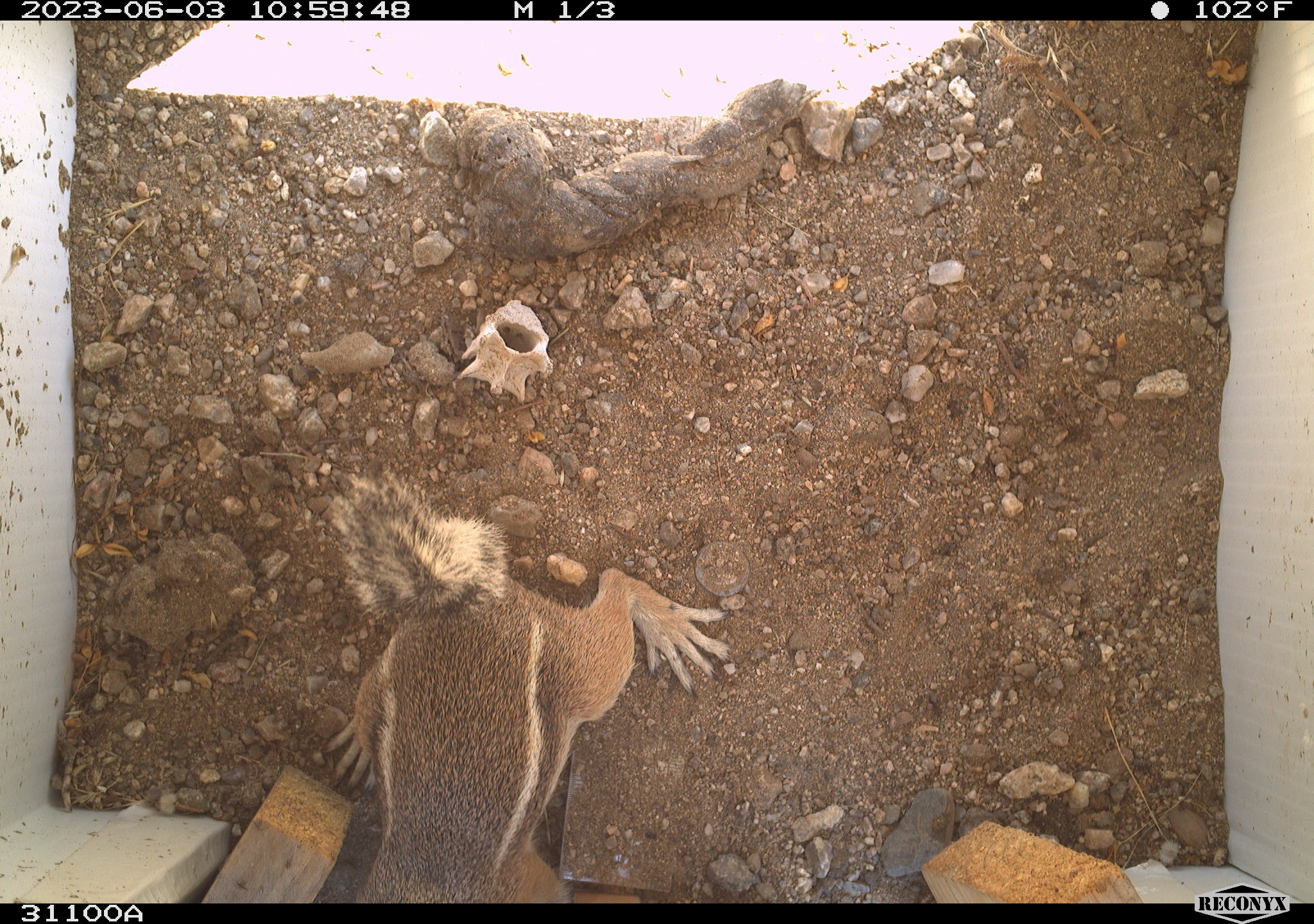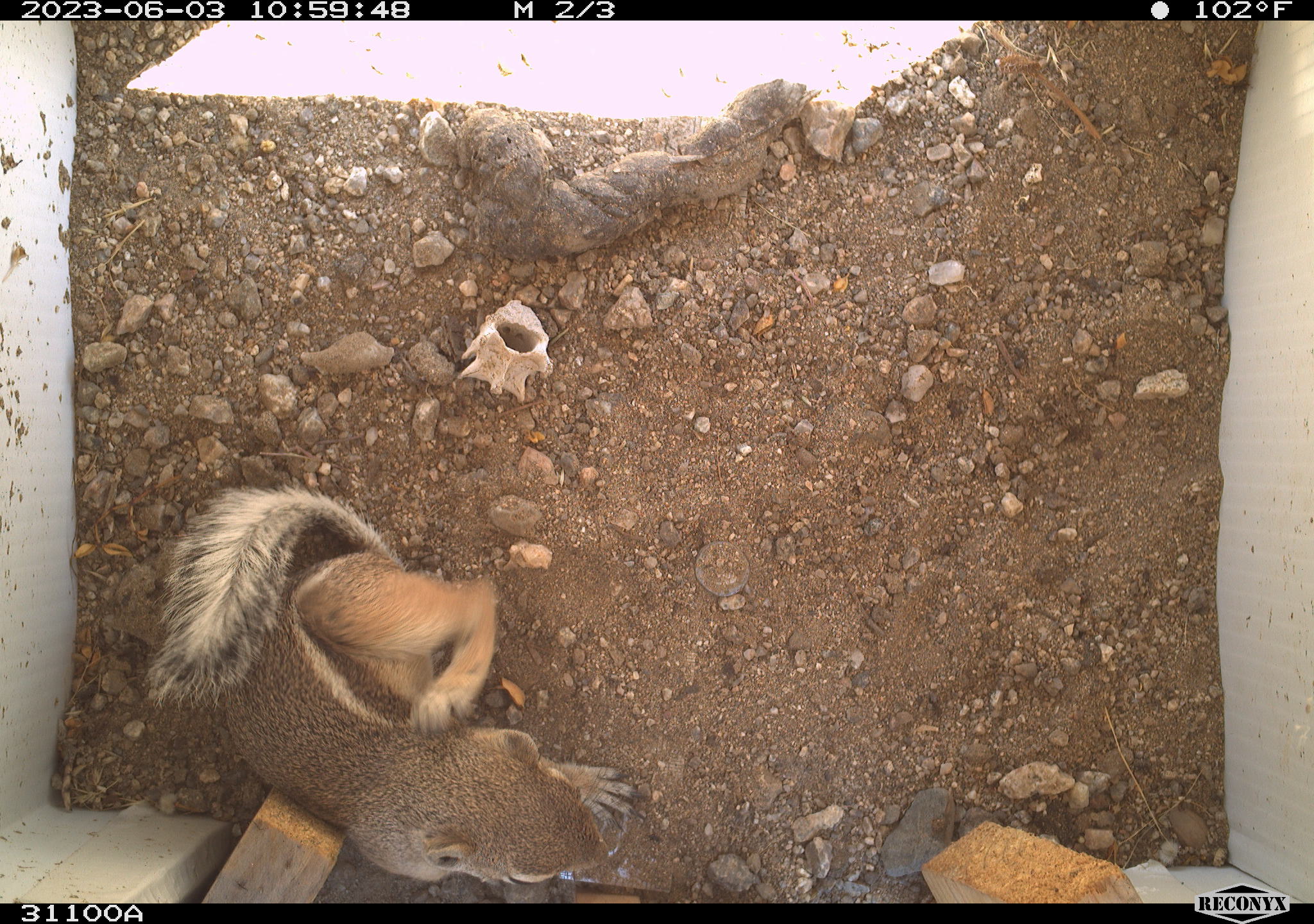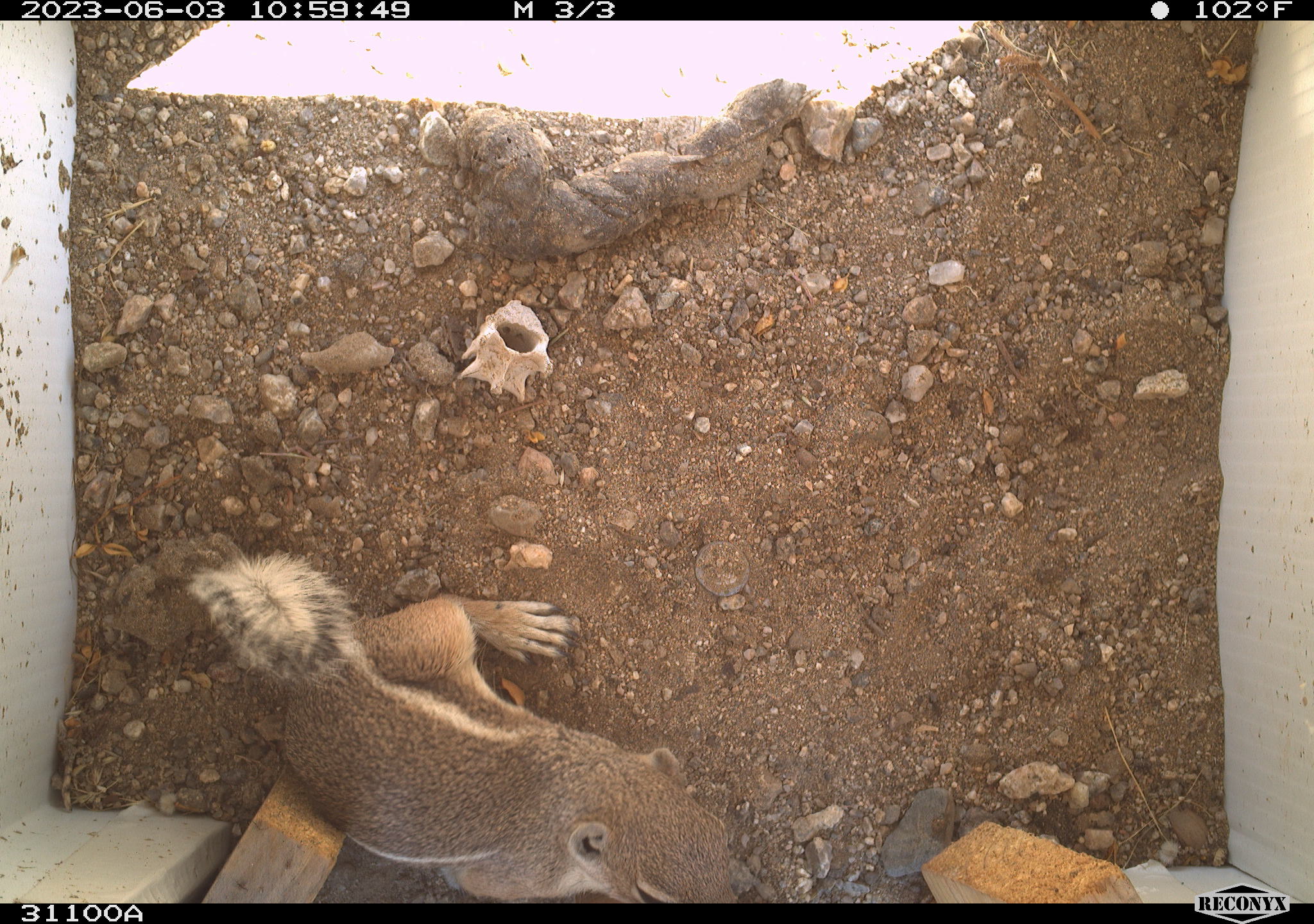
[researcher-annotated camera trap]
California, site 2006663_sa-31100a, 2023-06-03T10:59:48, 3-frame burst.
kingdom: Animalia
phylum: Chordata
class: Mammalia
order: Rodentia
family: Sciuridae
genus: Ammospermophilus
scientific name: Ammospermophilus leucurus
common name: white-tailed antelope squirrel